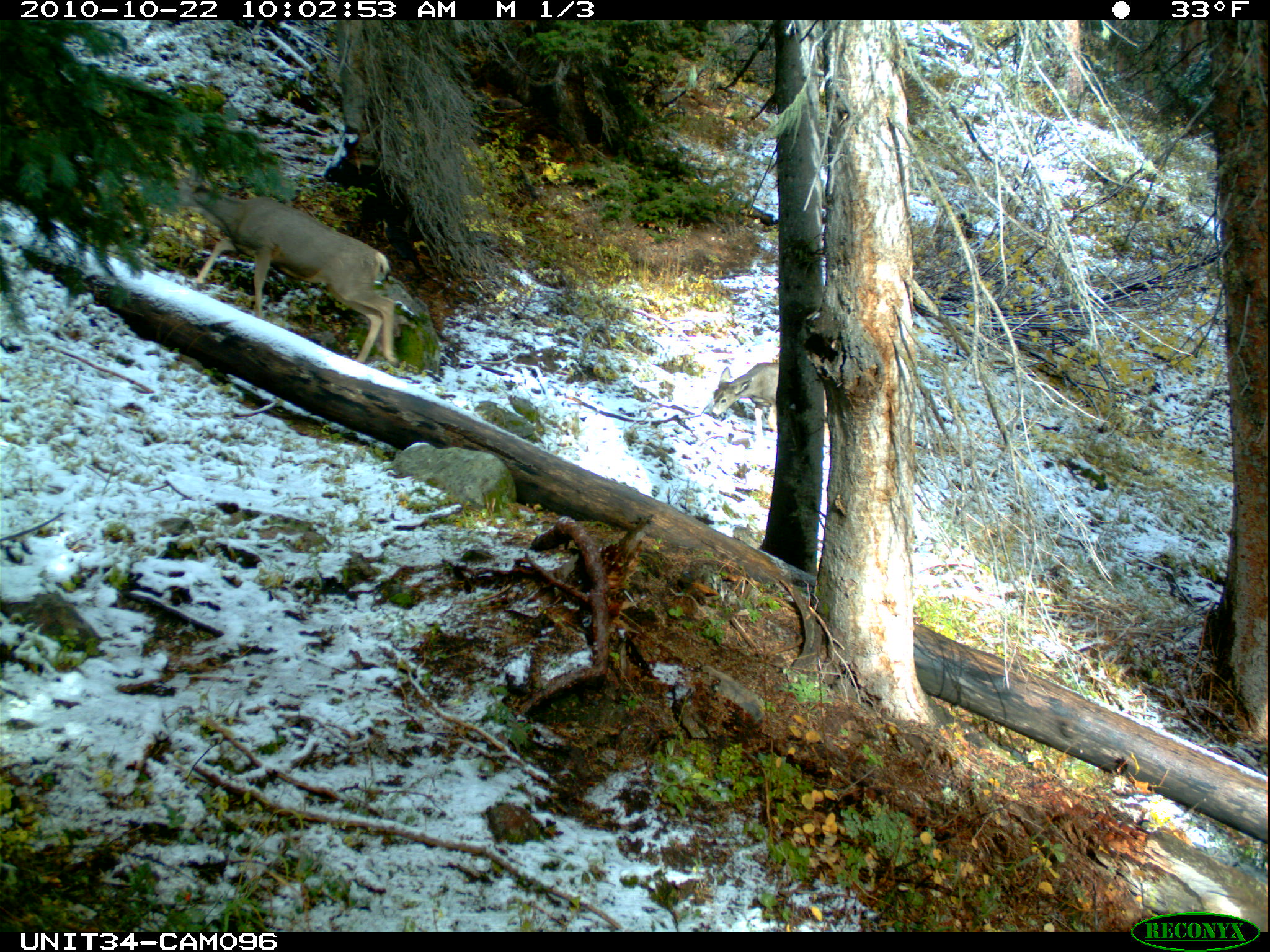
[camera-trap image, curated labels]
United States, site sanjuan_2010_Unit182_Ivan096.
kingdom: Animalia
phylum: Chordata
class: Mammalia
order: Artiodactyla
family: Cervidae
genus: Odocoileus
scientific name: Odocoileus hemionus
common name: mule deer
Odocoileus hemionus (mule deer).